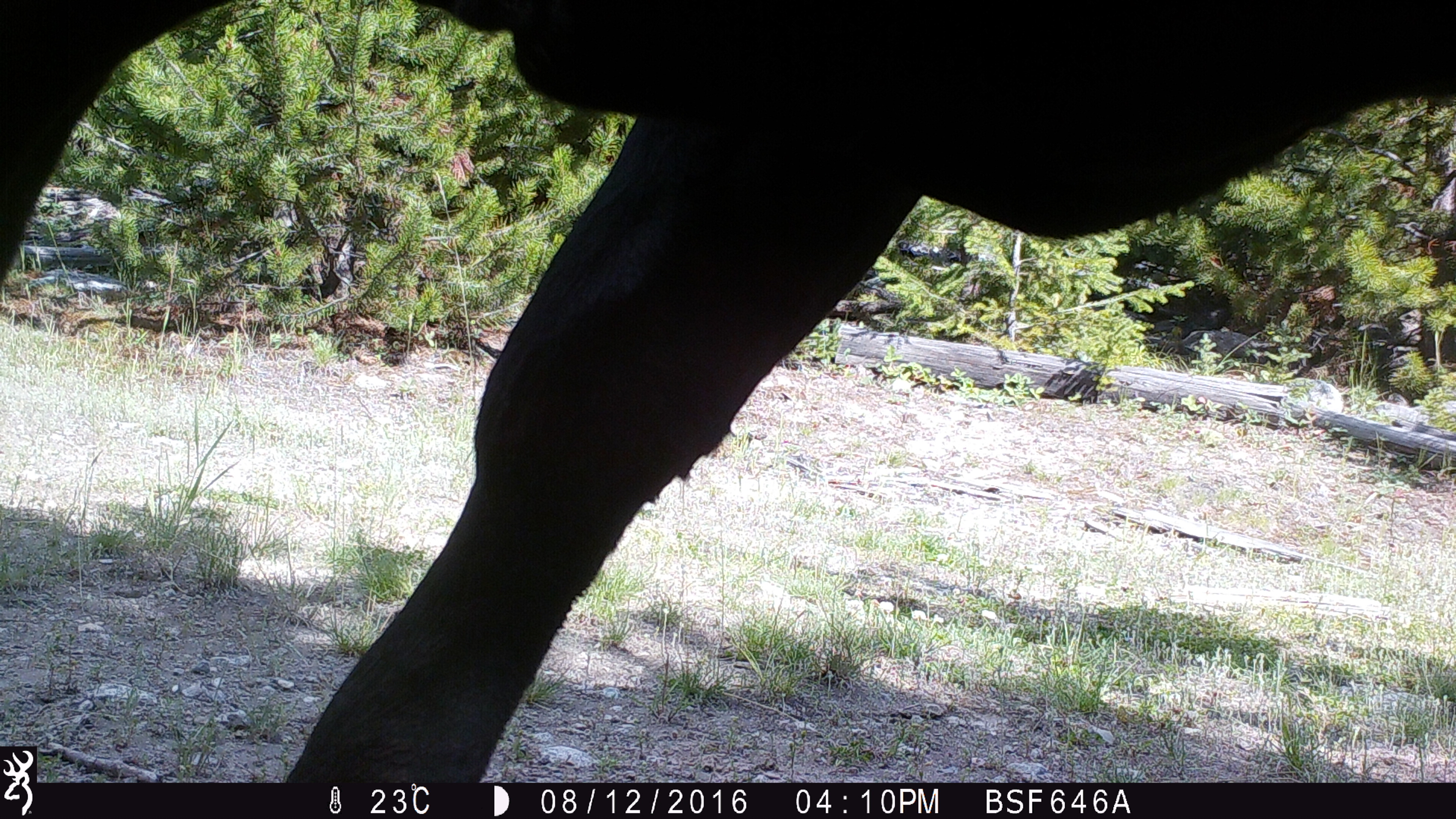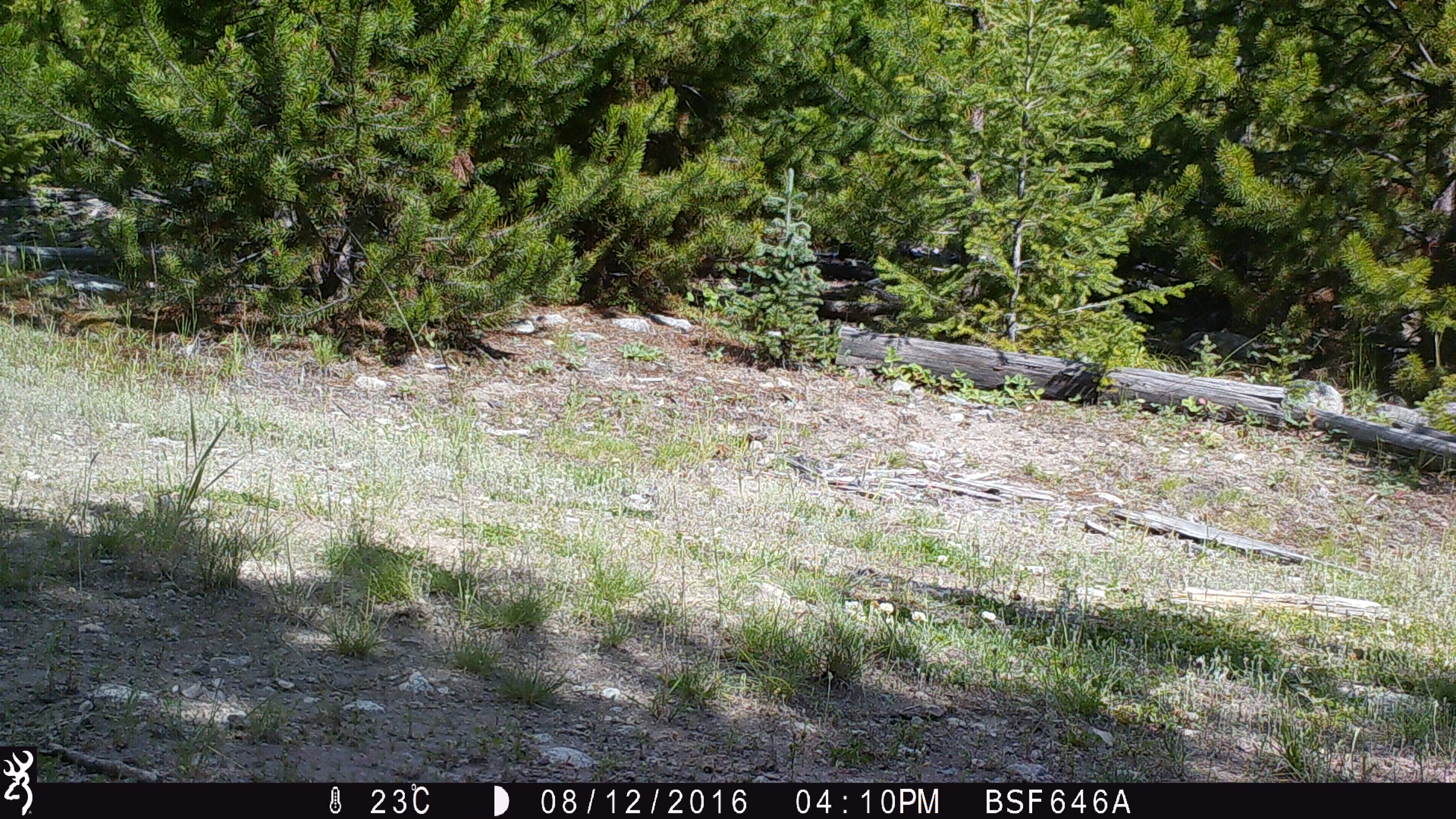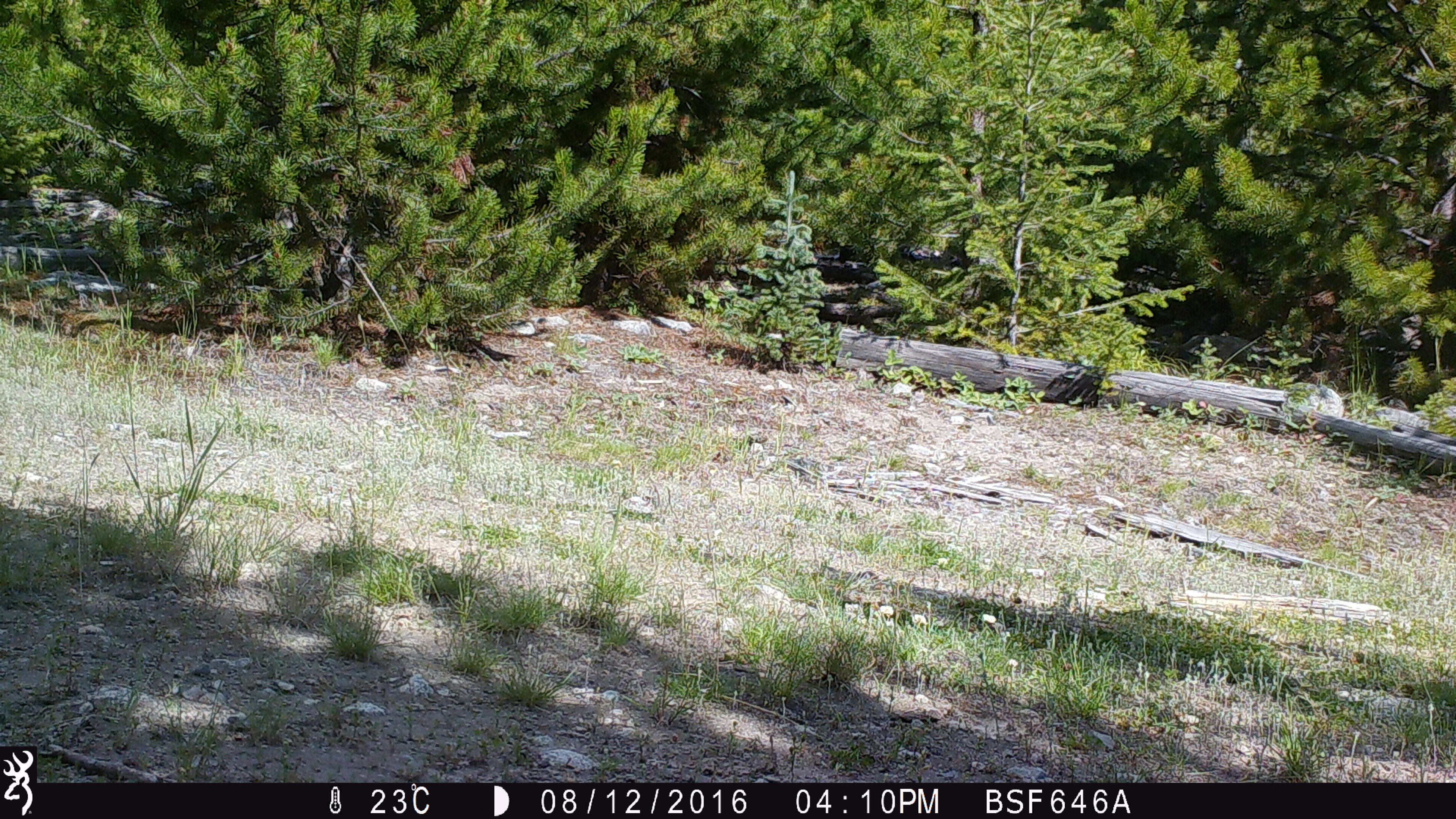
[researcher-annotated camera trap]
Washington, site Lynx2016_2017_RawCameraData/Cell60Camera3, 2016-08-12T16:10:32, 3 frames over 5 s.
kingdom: Animalia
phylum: Chordata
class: Mammalia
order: Artiodactyla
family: Bovidae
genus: Bos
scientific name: Bos taurus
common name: domestic cattle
Domestic cattle (Bos taurus). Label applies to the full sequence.